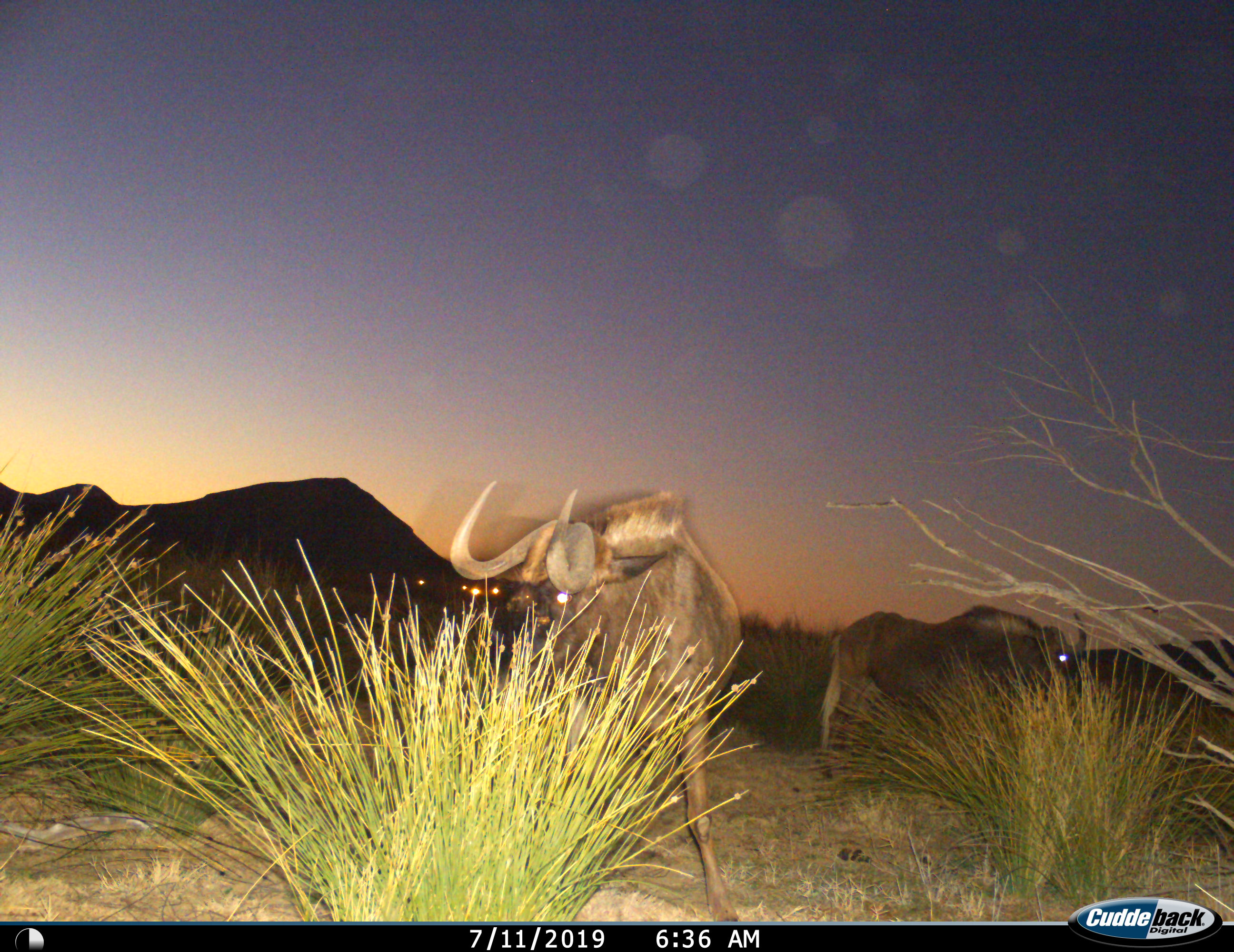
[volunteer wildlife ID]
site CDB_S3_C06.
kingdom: Animalia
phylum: Chordata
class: Mammalia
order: Artiodactyla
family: Bovidae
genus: Connochaetes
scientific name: Connochaetes gnou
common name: black wildebeest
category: wildebeestblack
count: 2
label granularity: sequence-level